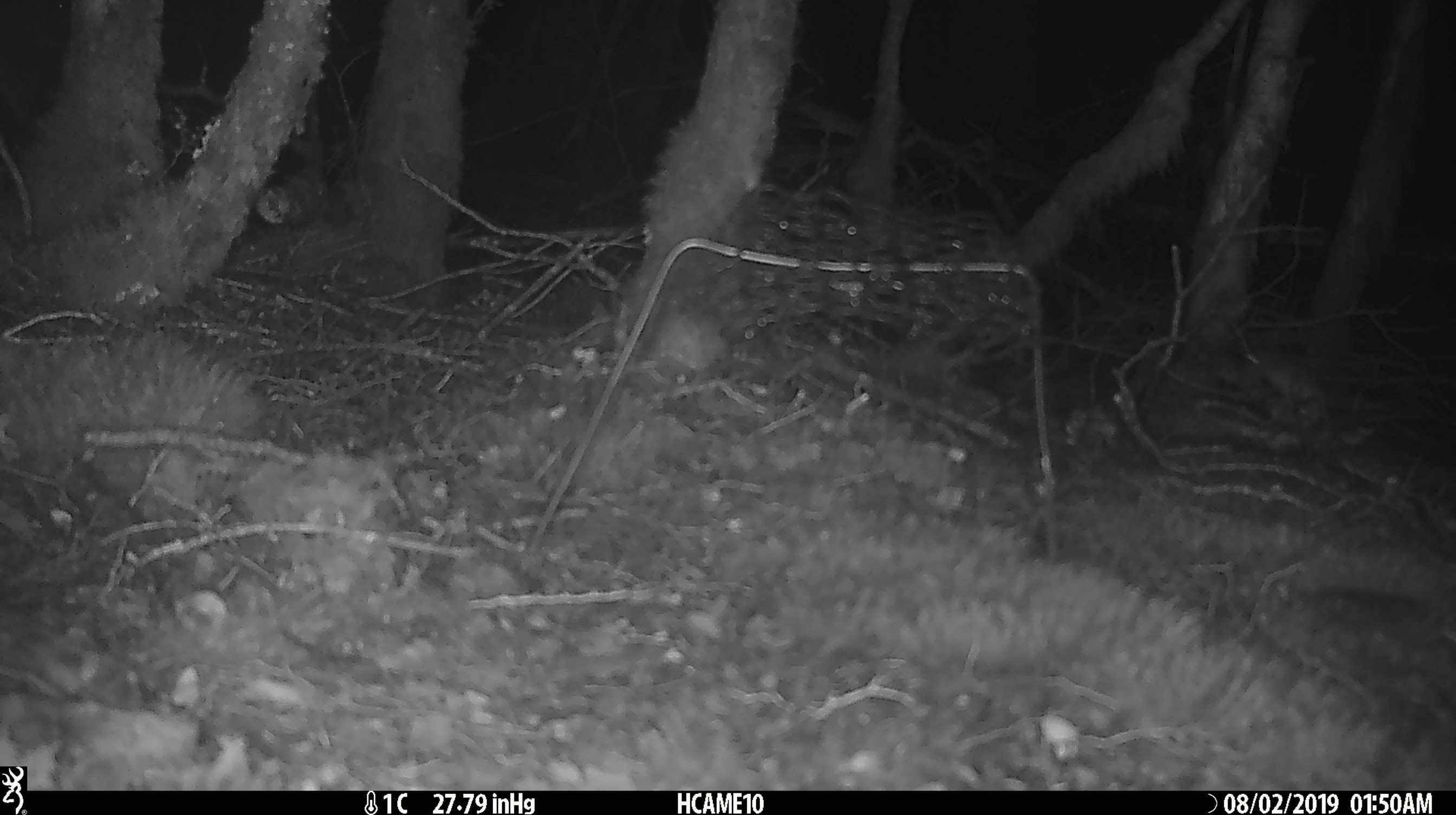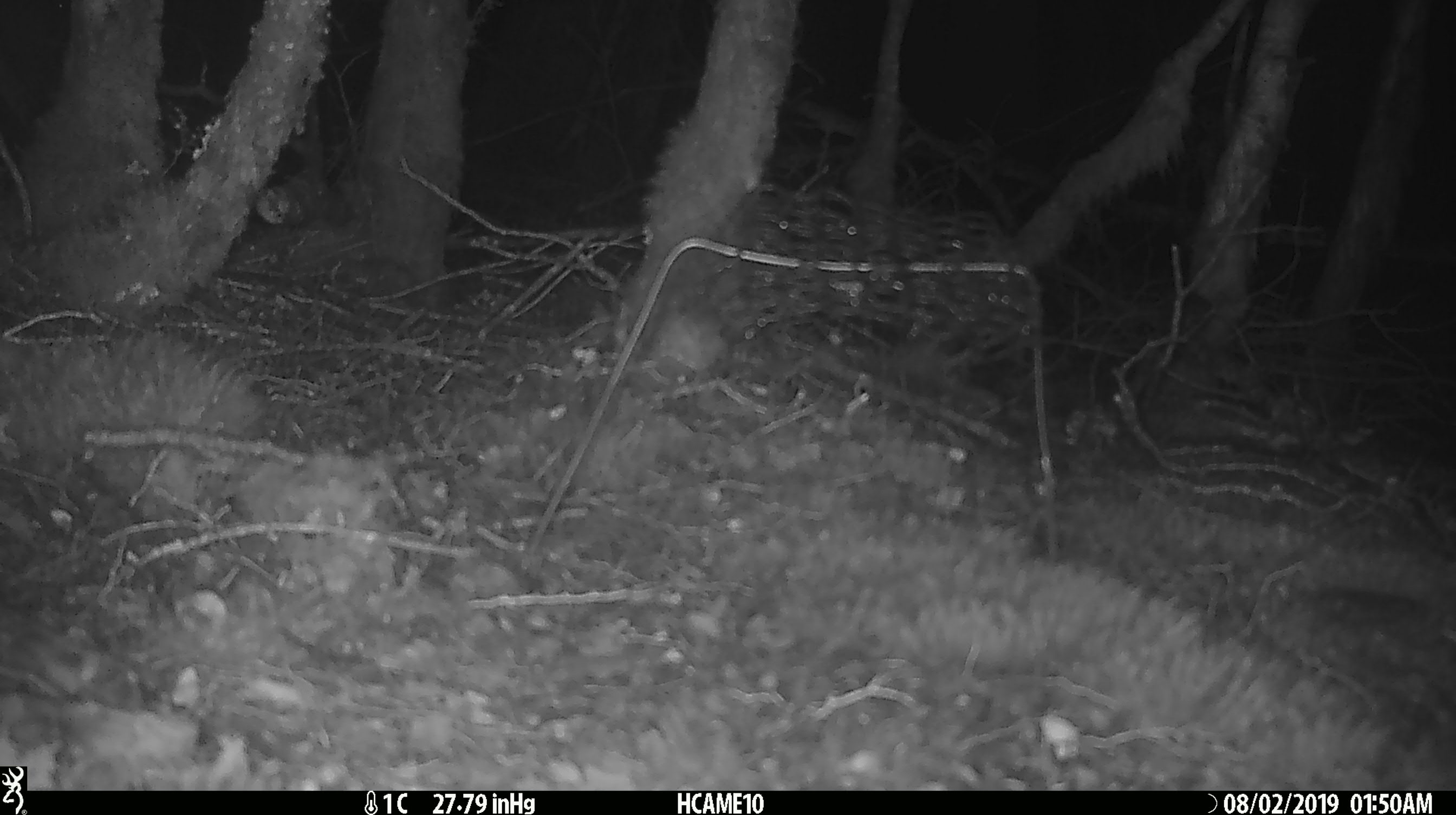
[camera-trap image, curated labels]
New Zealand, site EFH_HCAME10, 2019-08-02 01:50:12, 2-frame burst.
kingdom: Animalia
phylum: Chordata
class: Mammalia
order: Rodentia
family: Muridae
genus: Mus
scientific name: Mus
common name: mouse